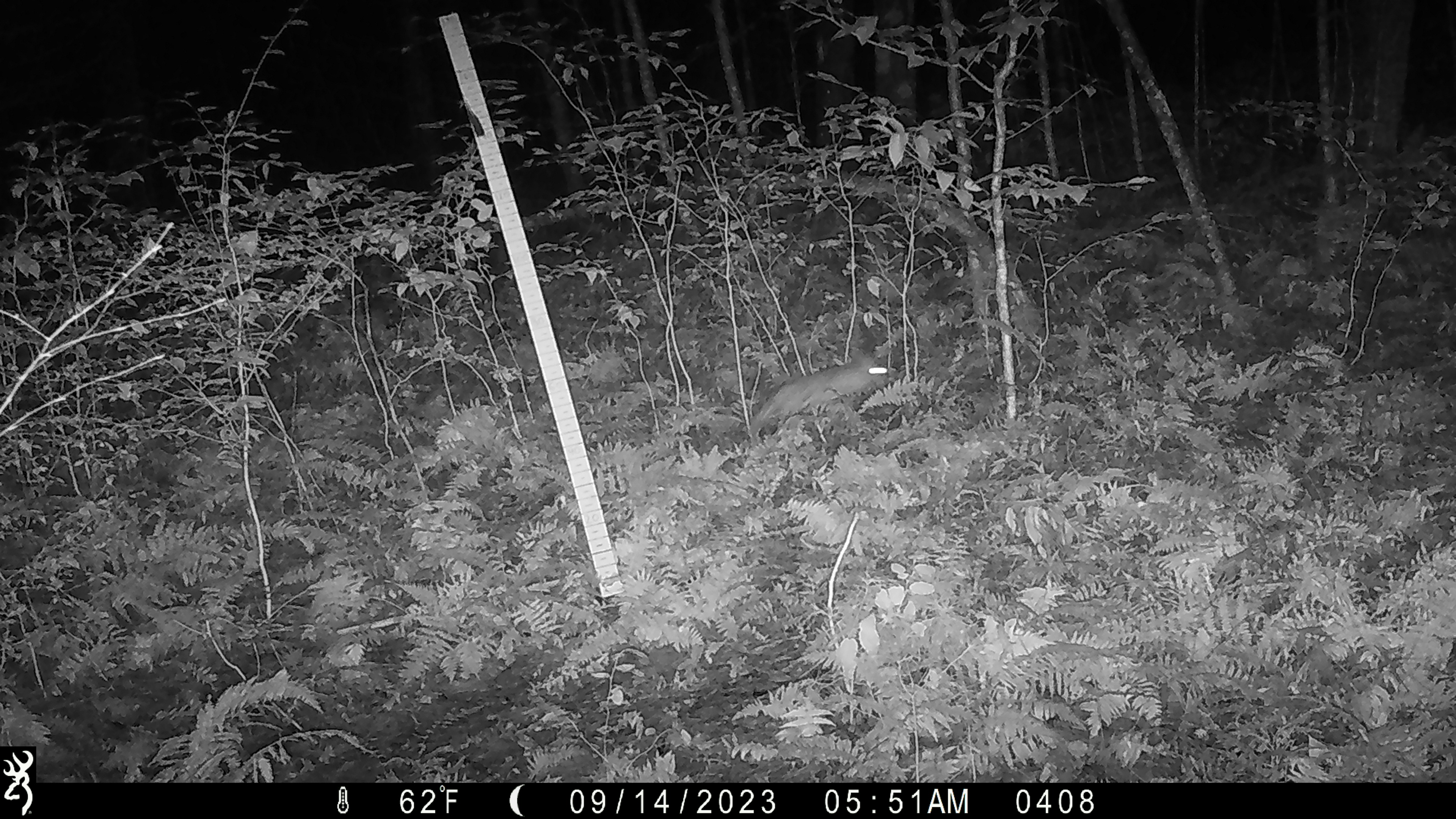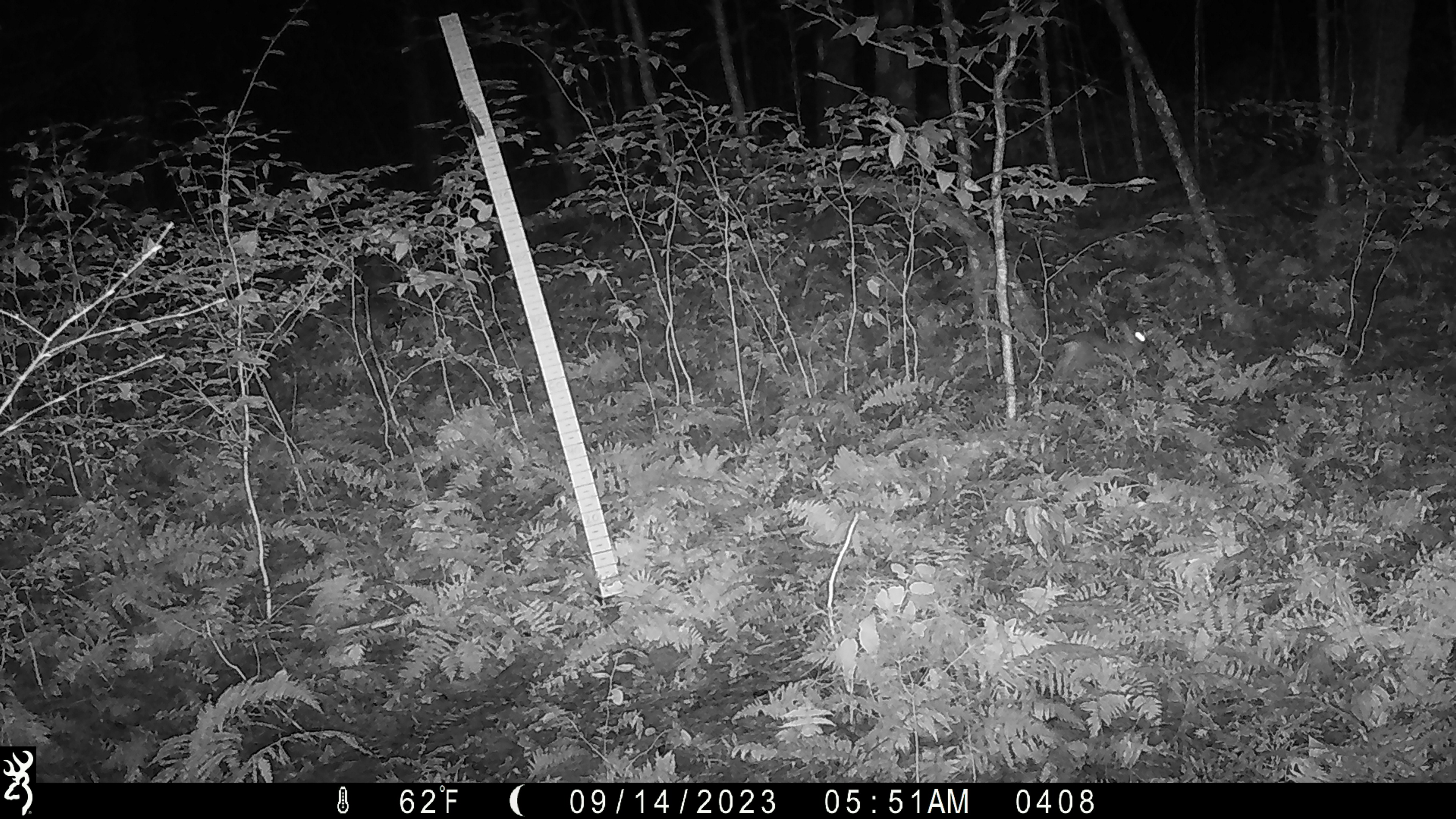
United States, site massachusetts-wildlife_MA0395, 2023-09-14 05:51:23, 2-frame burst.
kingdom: Animalia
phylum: Chordata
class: Mammalia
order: Carnivora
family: Ursidae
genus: Ursus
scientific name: Ursus americanus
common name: black bear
Black bear (Ursus americanus).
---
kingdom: Animalia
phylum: Chordata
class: Mammalia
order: Lagomorpha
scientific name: Lagomorpha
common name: rabbit or hare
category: rabbit or hare sp.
Rabbit or hare sp. (rabbit or hare) (Lagomorpha).